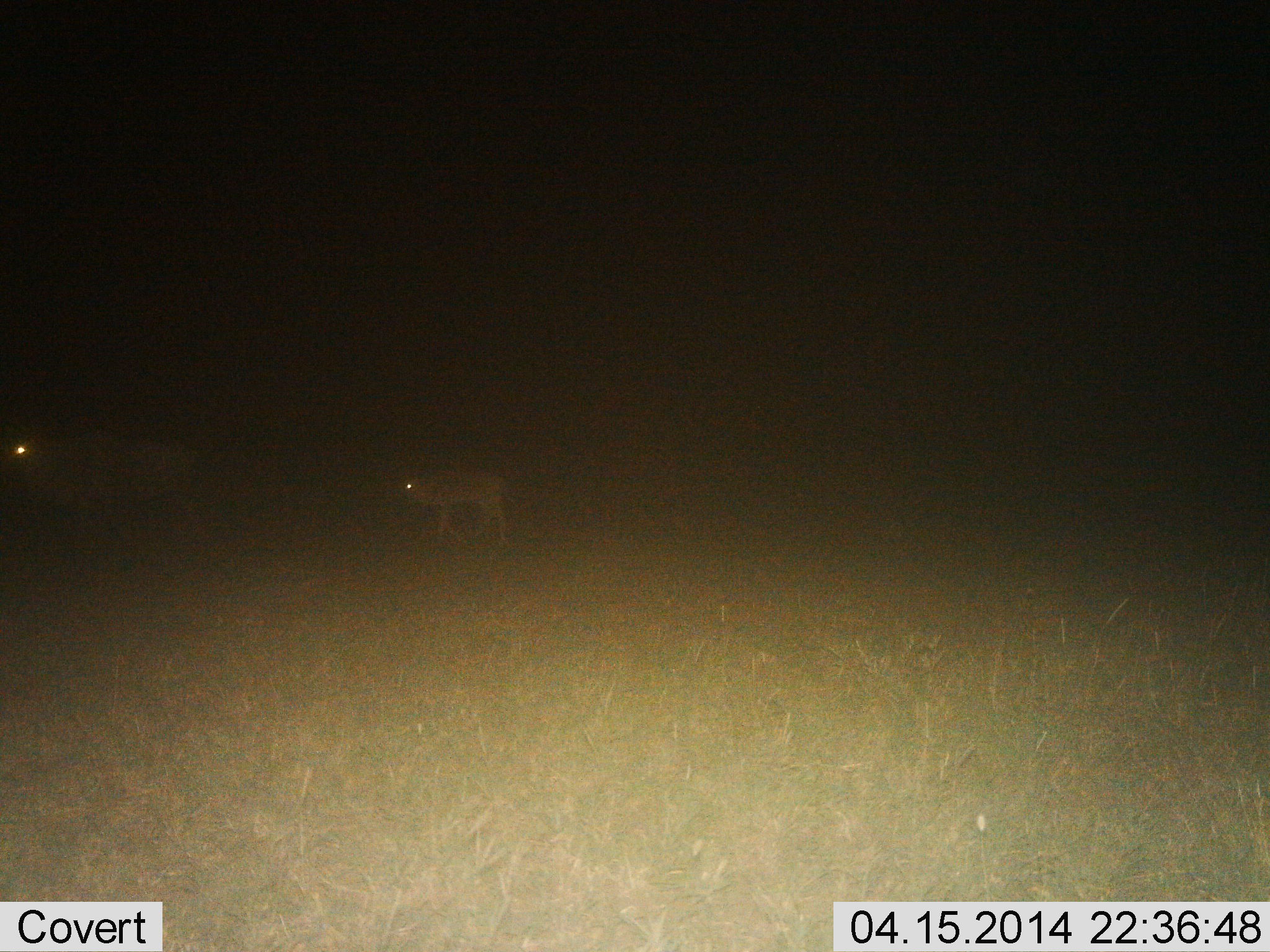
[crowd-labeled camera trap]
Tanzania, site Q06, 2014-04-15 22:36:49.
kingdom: Animalia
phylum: Chordata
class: Mammalia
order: Artiodactyla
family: Bovidae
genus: Connochaetes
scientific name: Connochaetes taurinus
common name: blue wildebeest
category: wildebeest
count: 2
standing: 0%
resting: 10%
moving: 90%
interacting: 0%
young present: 70%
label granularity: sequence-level